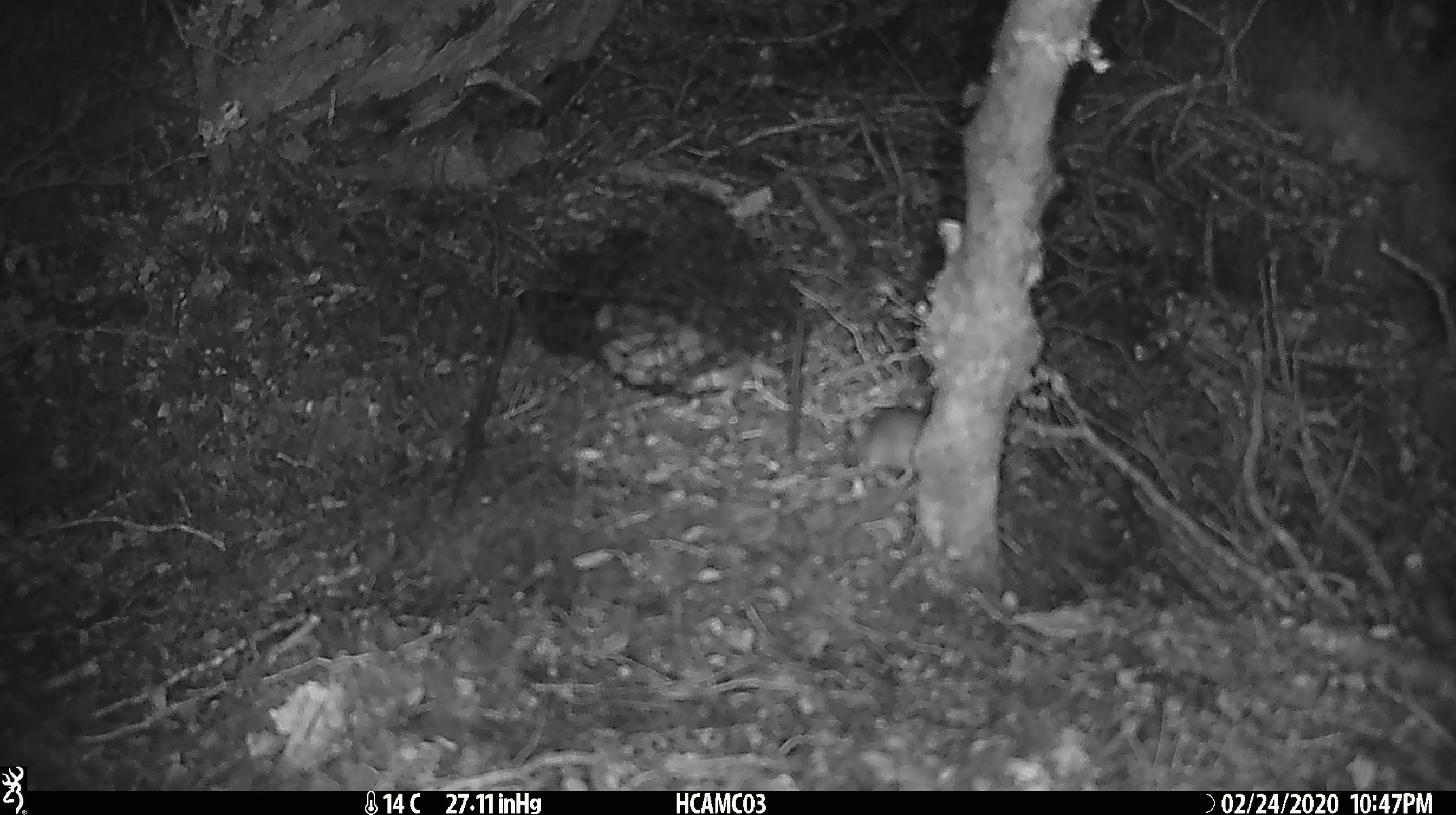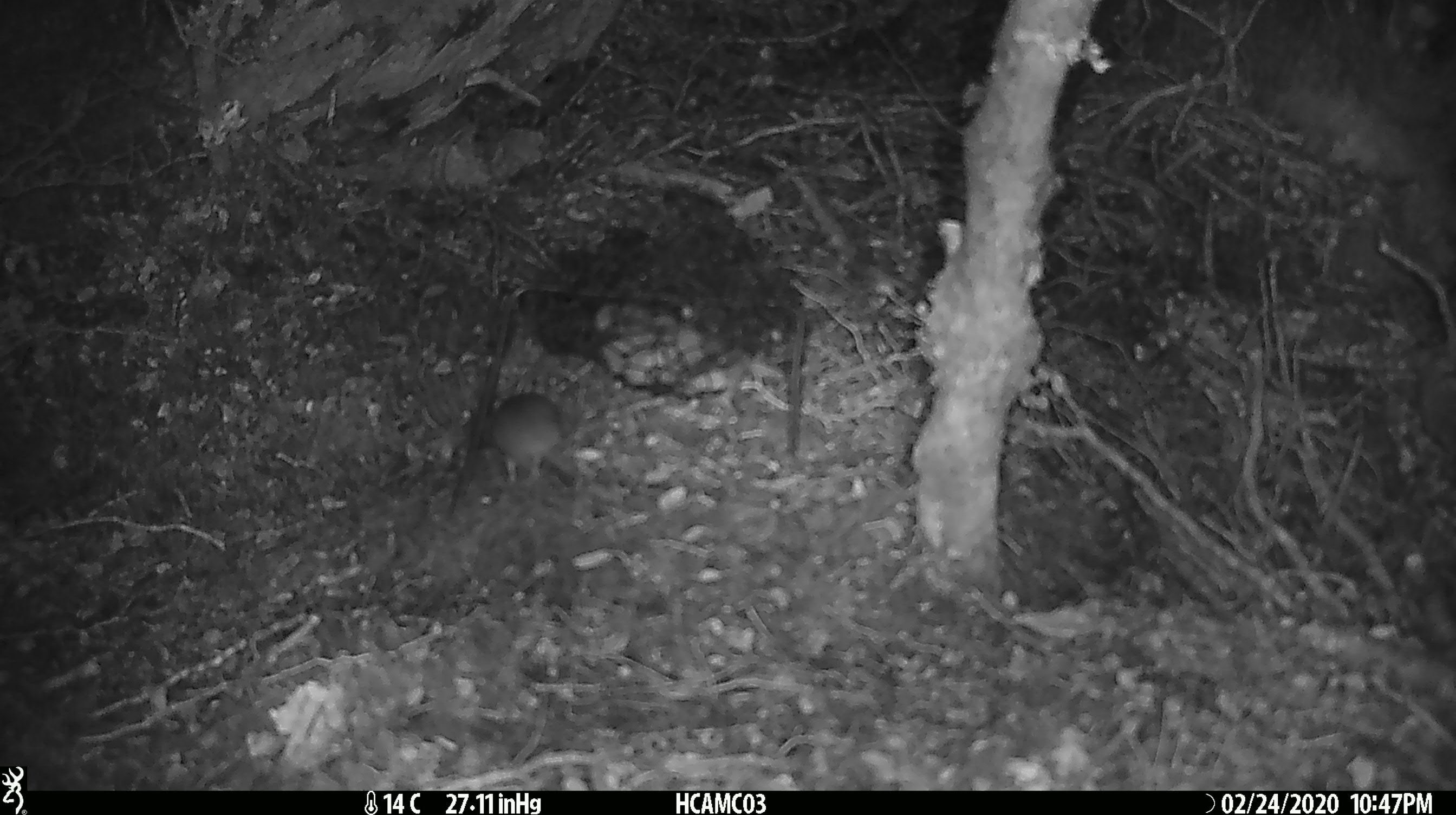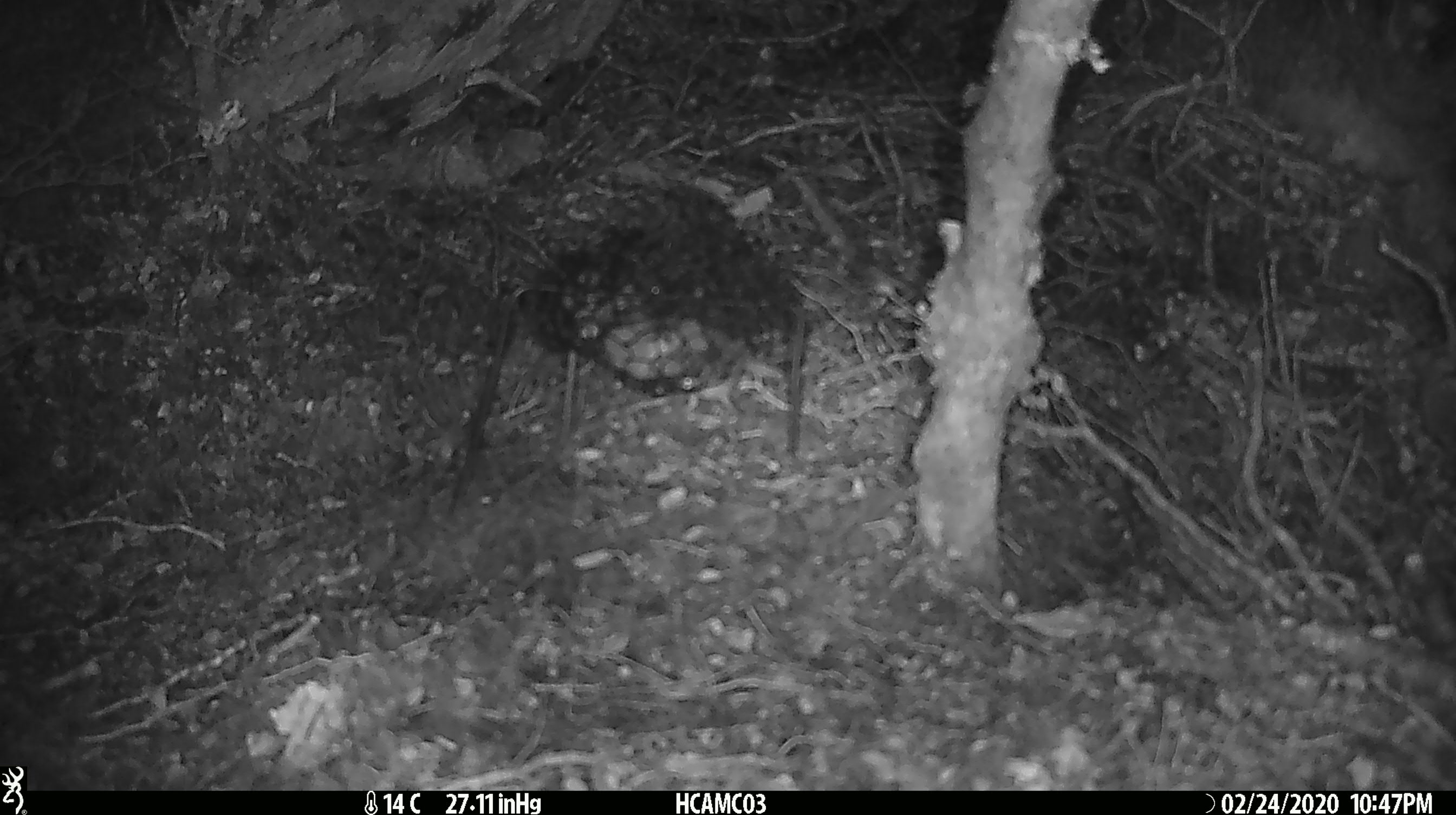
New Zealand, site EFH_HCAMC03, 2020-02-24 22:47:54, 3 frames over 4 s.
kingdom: Animalia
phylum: Chordata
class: Mammalia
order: Rodentia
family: Muridae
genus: Mus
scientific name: Mus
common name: mouse